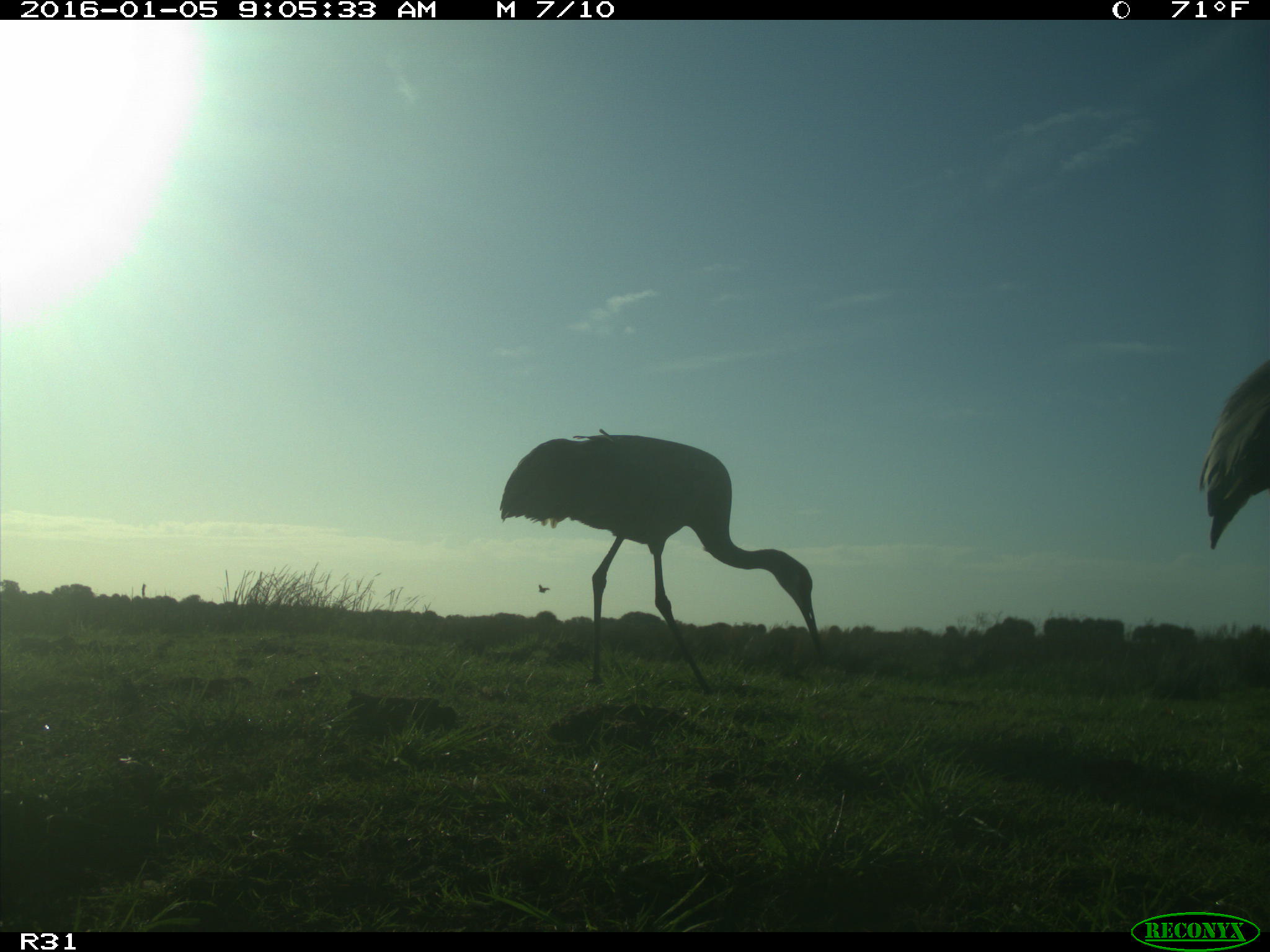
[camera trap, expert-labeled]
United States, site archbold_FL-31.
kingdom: Animalia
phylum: Chordata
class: Aves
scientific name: Aves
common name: birds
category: unidentified bird